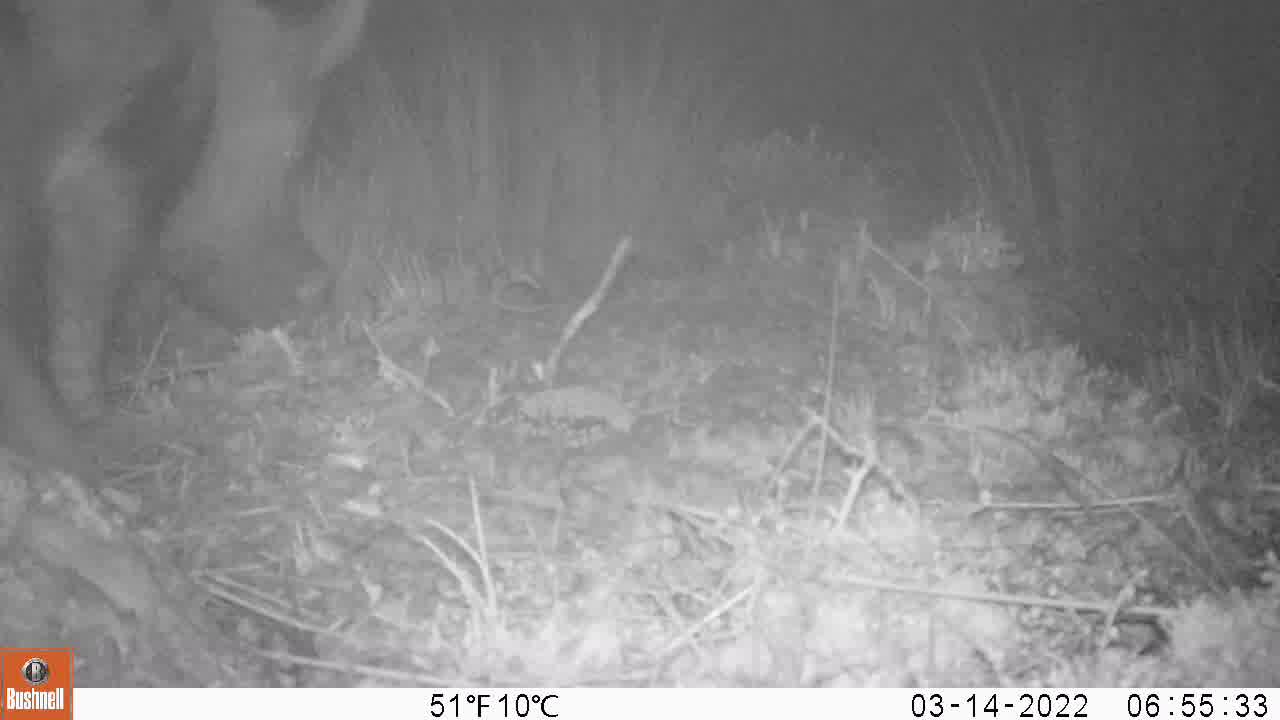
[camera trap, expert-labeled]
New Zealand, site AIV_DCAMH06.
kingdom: Animalia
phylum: Chordata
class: Mammalia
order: Artiodactyla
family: Suidae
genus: Sus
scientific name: Sus scrofa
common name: pig